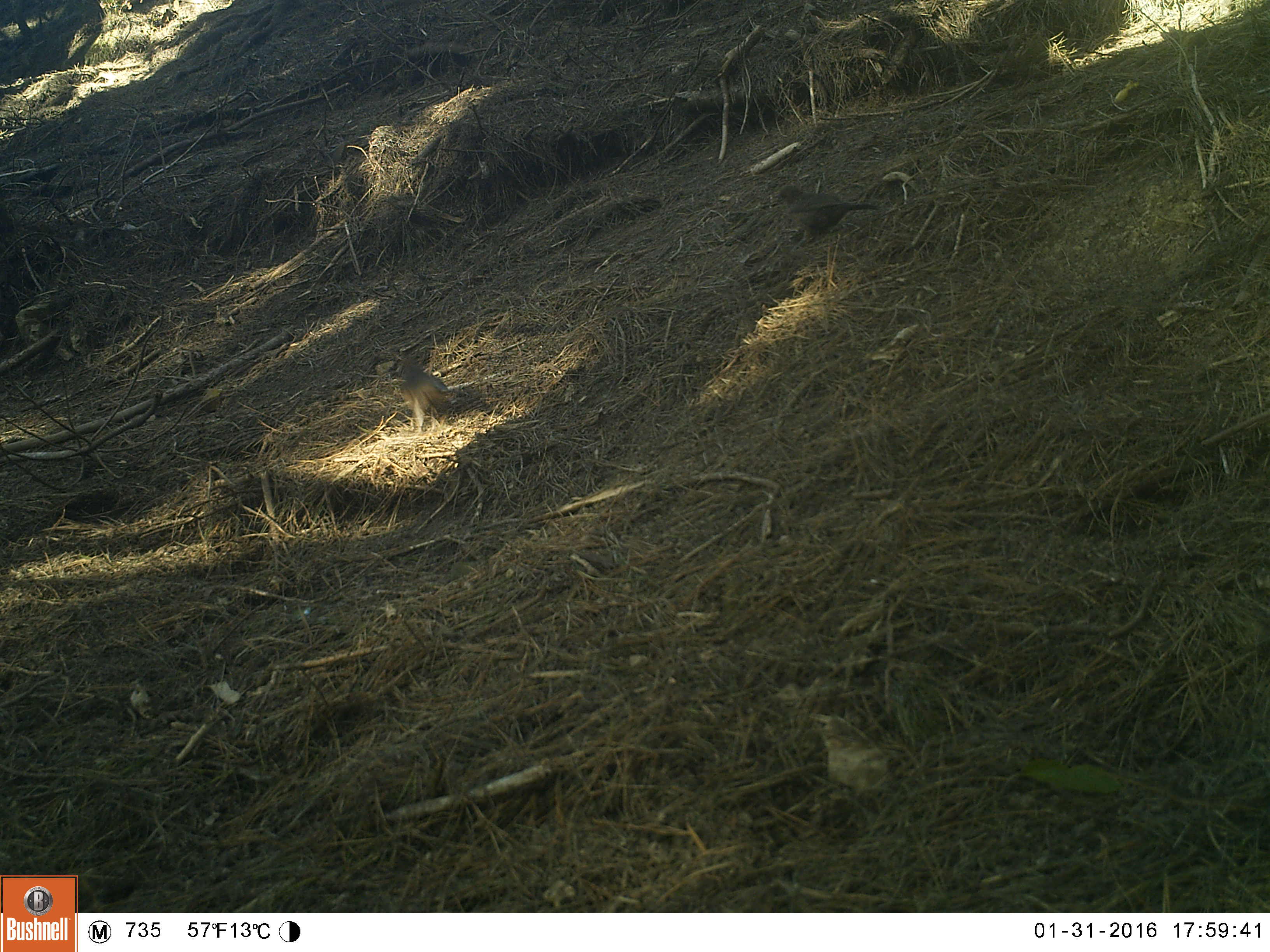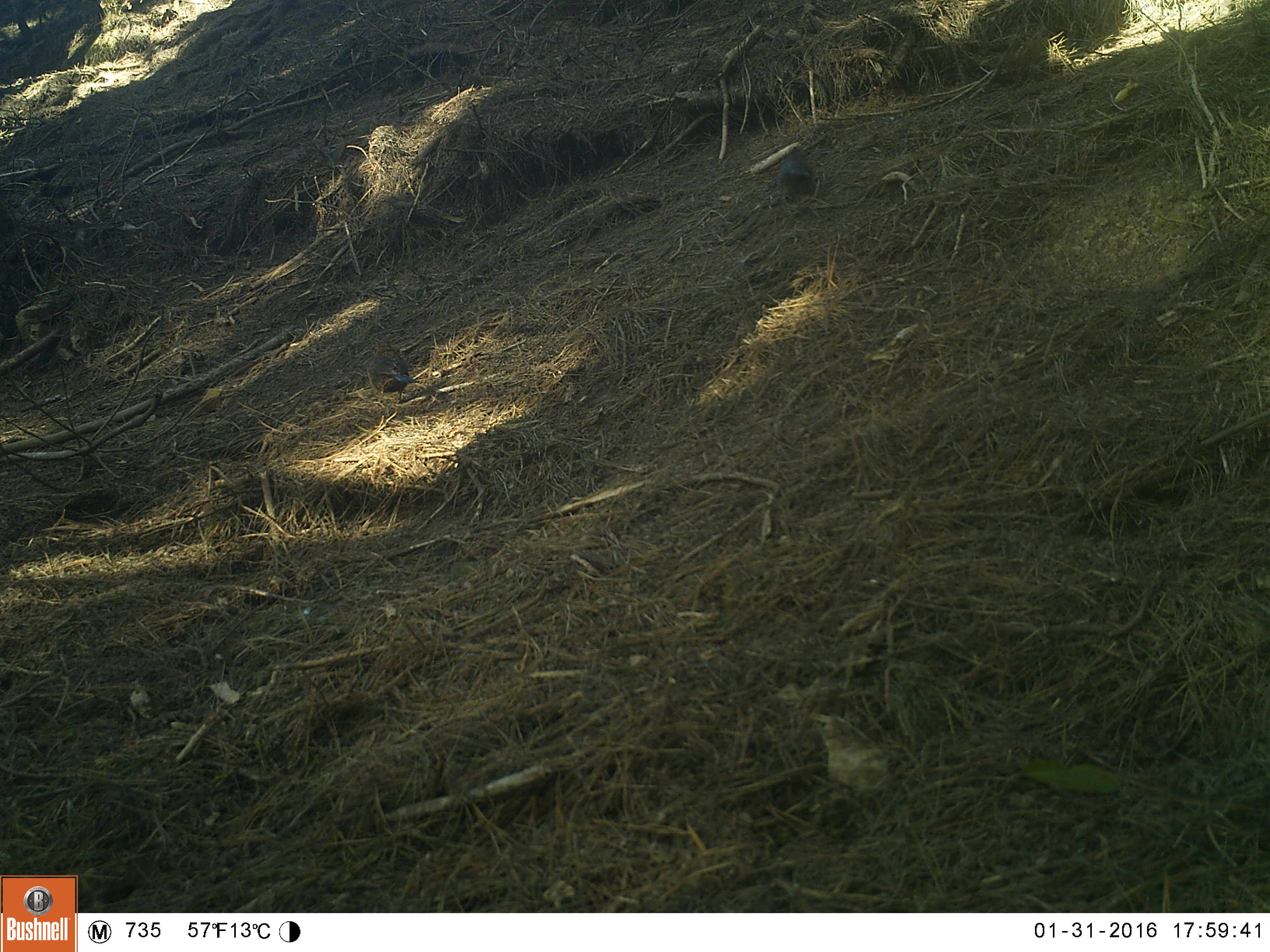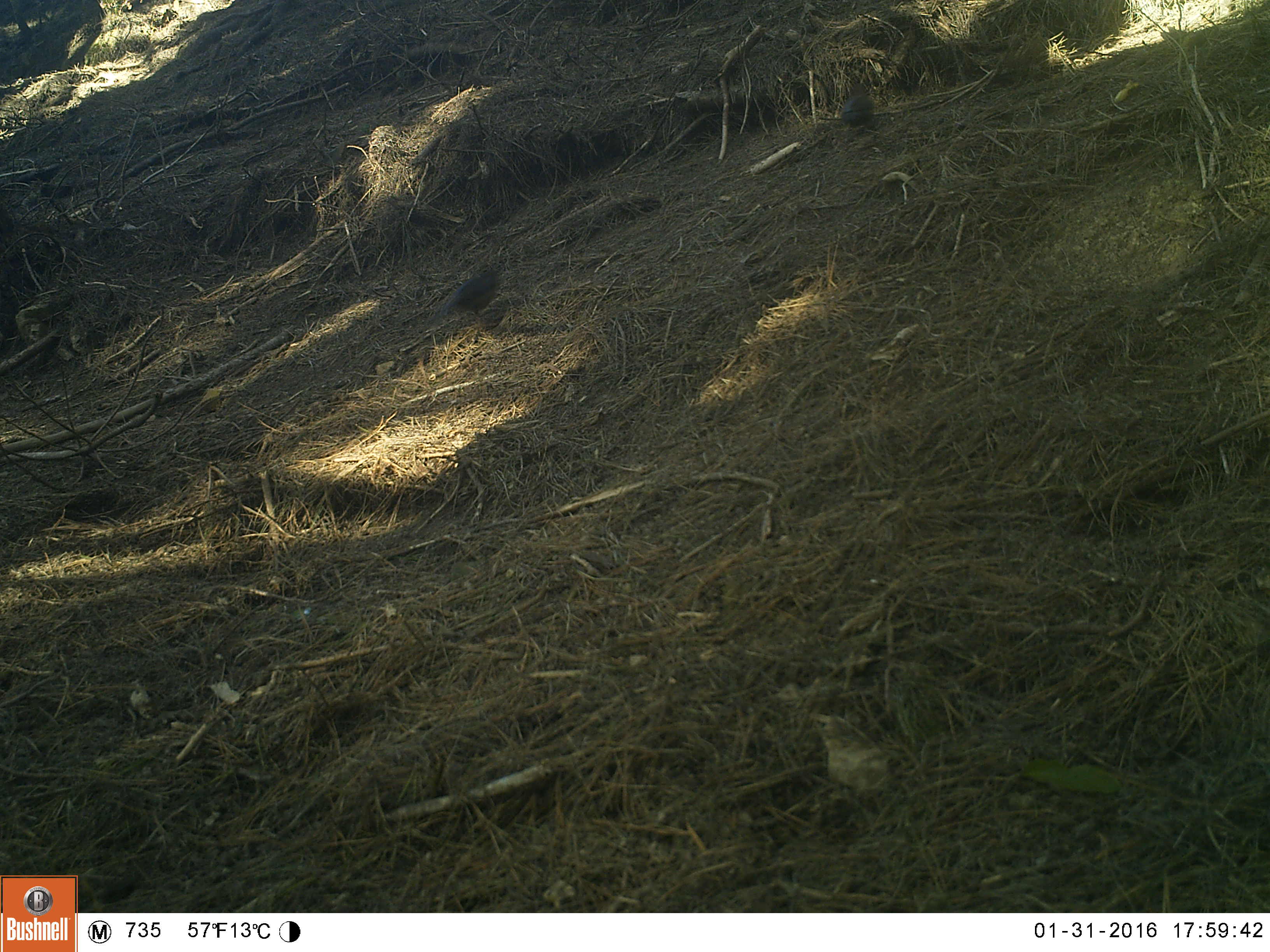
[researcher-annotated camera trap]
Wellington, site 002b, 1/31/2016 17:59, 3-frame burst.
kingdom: Animalia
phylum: Chordata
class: Aves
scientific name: Aves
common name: bird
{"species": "bird (Aves)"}